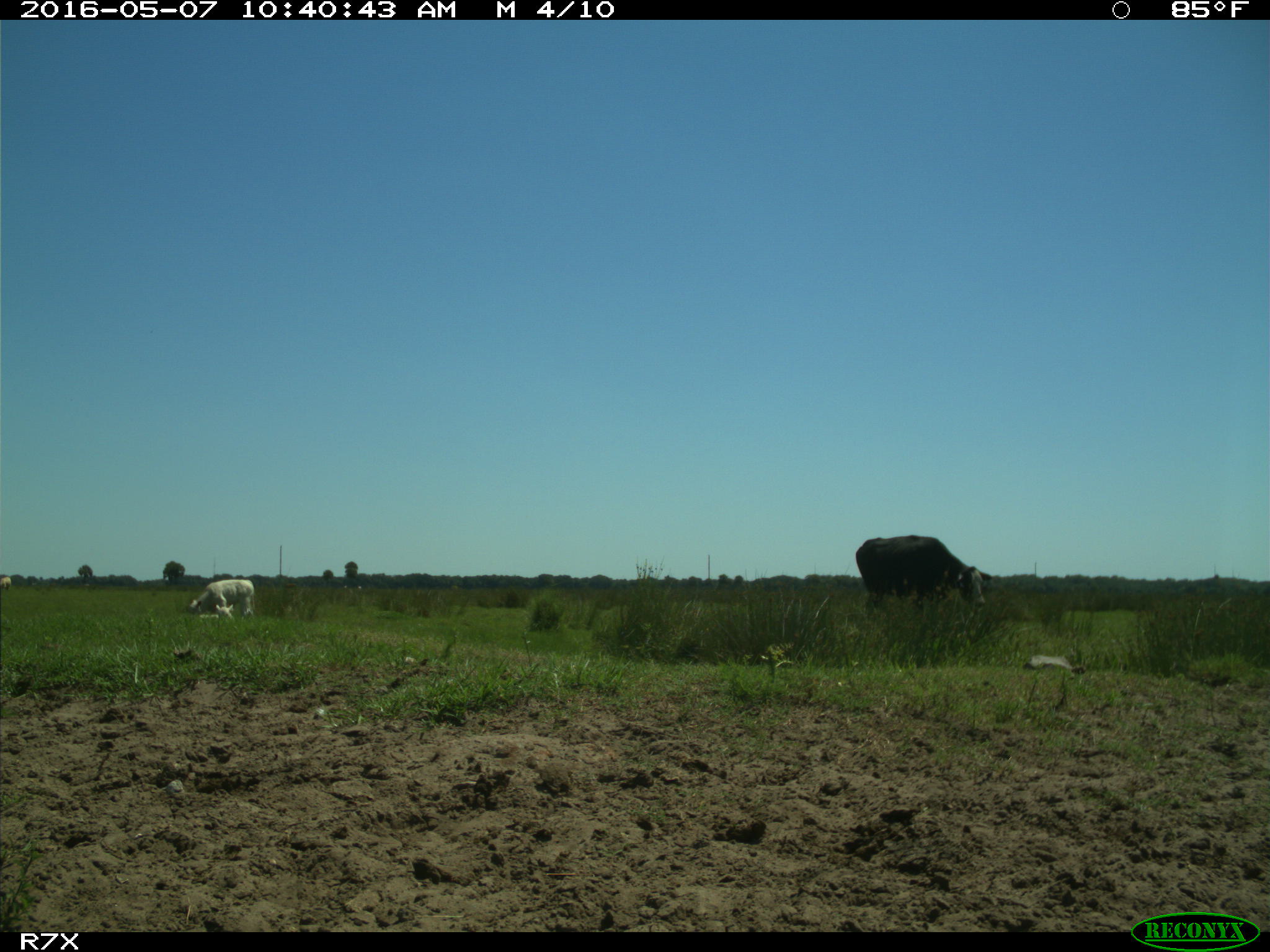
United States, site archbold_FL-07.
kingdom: Animalia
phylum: Chordata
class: Mammalia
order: Artiodactyla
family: Bovidae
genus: Bos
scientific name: Bos taurus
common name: domestic cow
Bos taurus (domestic cow).